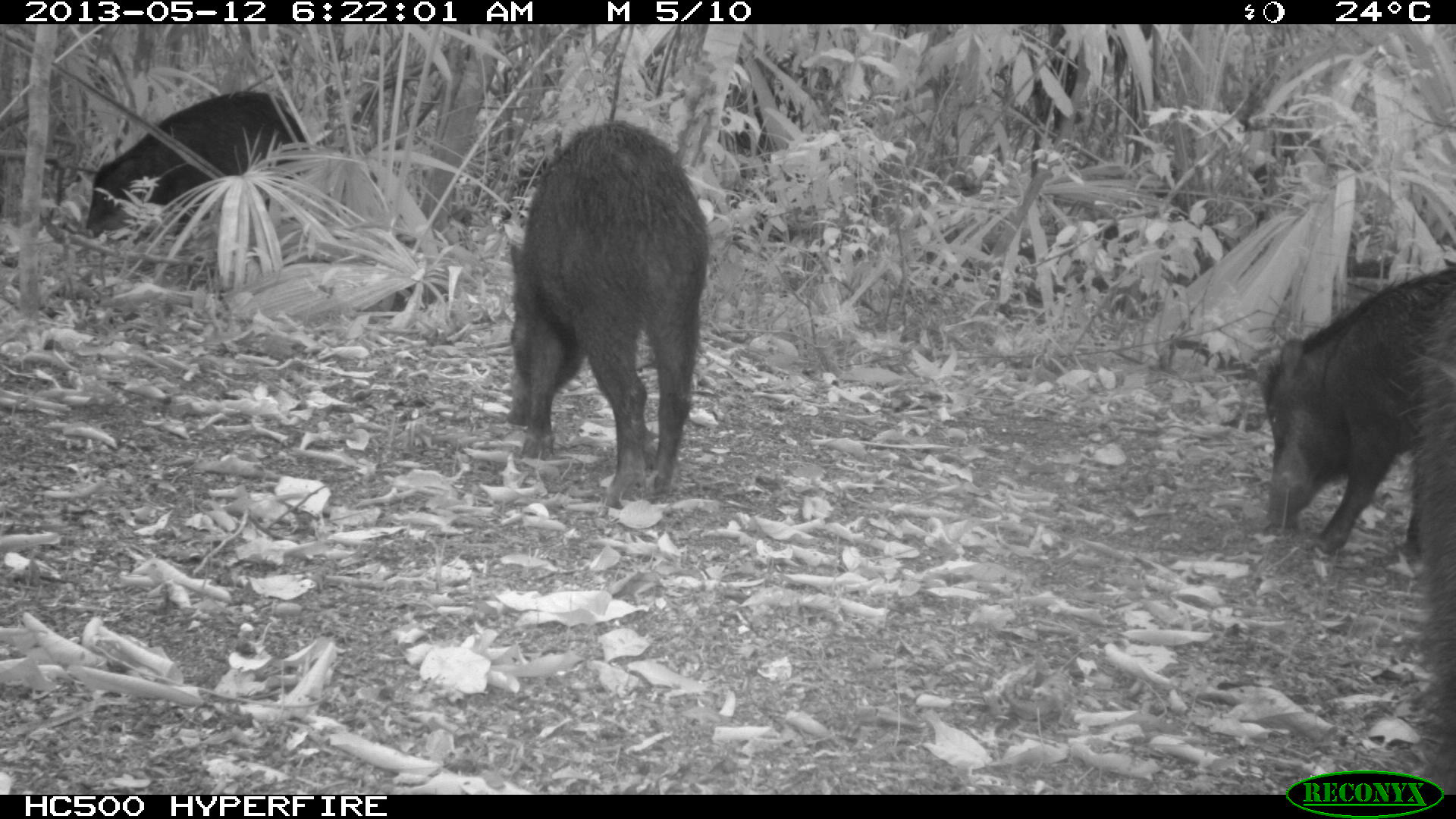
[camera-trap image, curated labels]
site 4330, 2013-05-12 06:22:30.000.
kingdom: Animalia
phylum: Chordata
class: Mammalia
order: Artiodactyla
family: Tayassuidae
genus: Tayassu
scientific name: Tayassu pecari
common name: white-lipped peccary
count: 5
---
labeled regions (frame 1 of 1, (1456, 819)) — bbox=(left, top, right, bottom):
tayassu pecari: bbox=(506, 119, 708, 508); bbox=(1260, 258, 1456, 554); bbox=(84, 91, 309, 238); bbox=(1408, 292, 1456, 795)